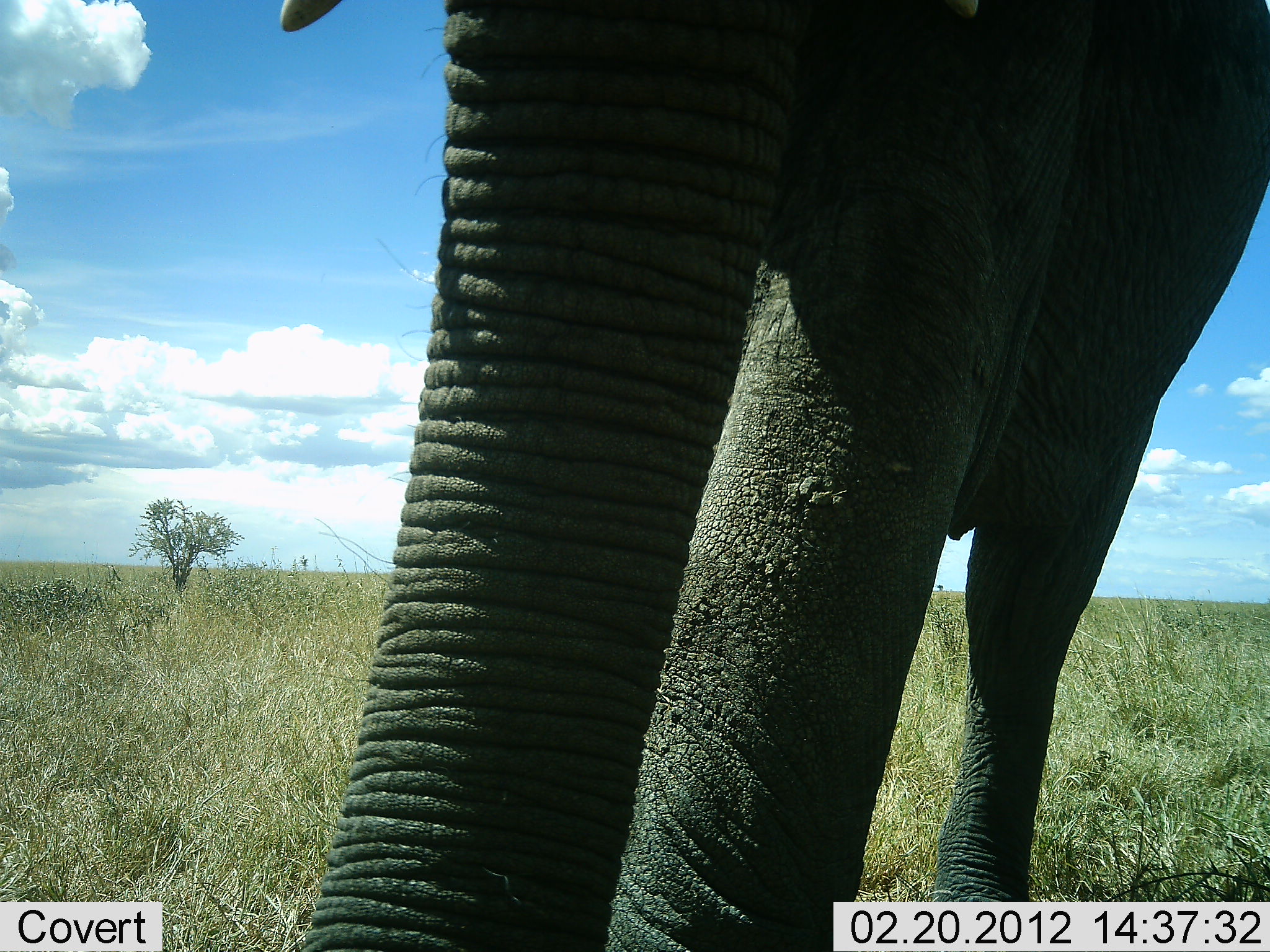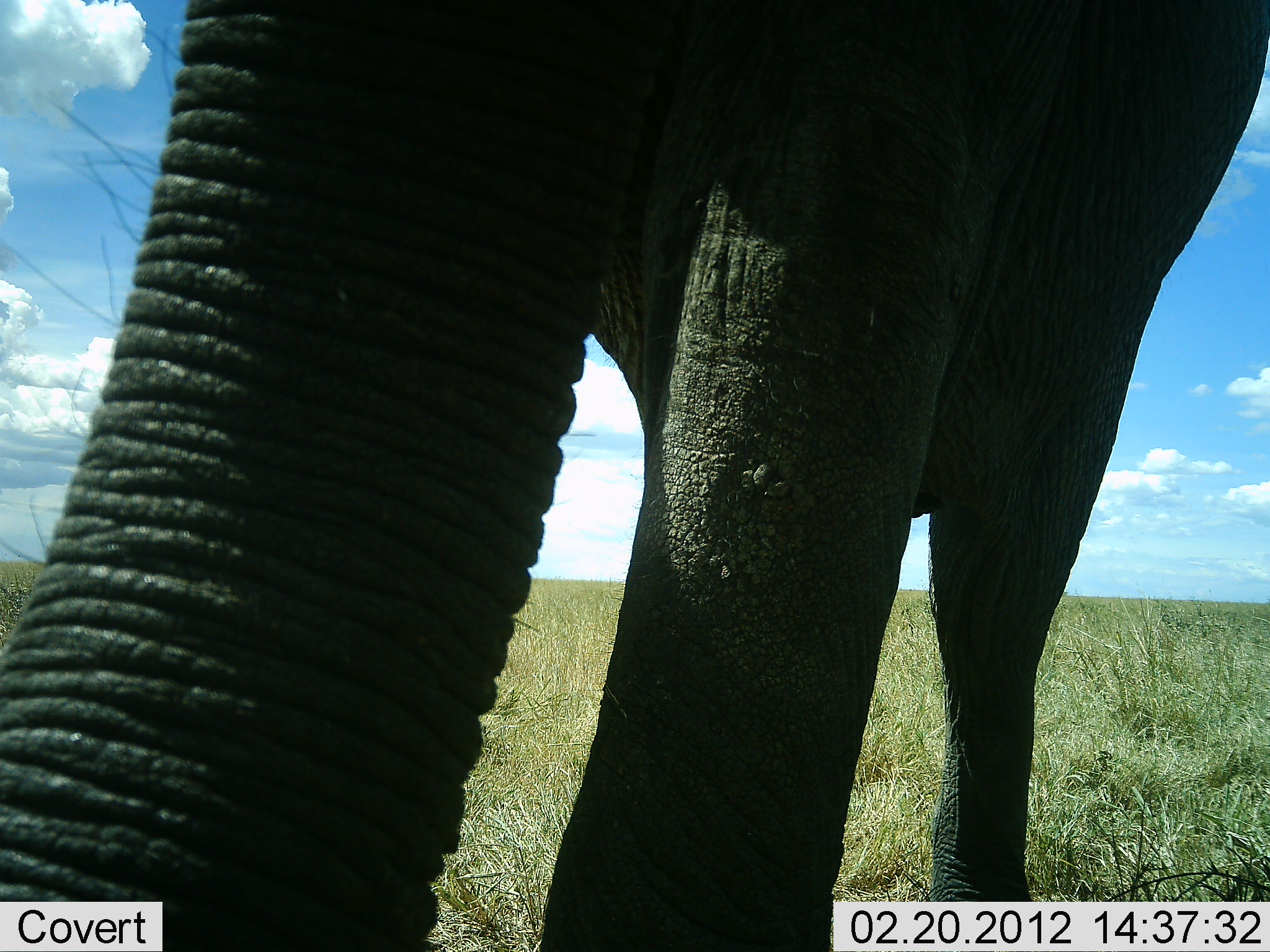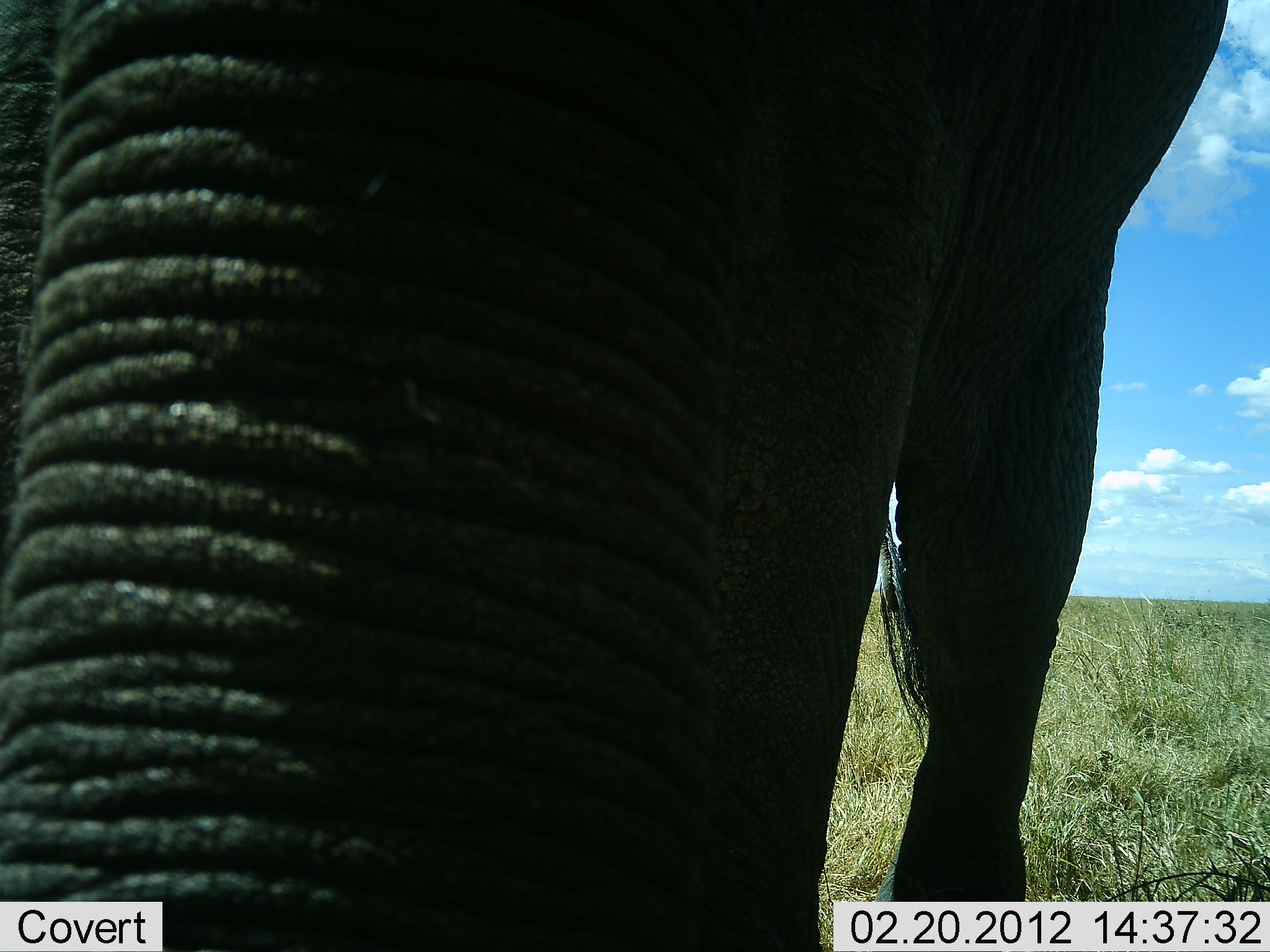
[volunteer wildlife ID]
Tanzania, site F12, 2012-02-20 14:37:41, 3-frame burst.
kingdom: Animalia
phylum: Chordata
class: Mammalia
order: Proboscidea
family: Elephantidae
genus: Loxodonta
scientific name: Loxodonta africana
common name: african bush elephant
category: elephant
Elephant (african bush elephant) (Loxodonta africana), count 1. Behavior (volunteer vote fractions): standing 23%, resting 0%, moving 69%, interacting 4%. Young present (vote fraction): 0%. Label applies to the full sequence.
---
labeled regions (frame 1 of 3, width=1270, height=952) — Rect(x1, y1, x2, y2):
animal: Rect(272, 1, 1269, 952)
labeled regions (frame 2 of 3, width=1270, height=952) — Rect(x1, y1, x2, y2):
animal: Rect(2, 0, 1270, 951)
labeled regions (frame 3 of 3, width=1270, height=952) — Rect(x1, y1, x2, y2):
animal: Rect(1, 0, 1233, 951)